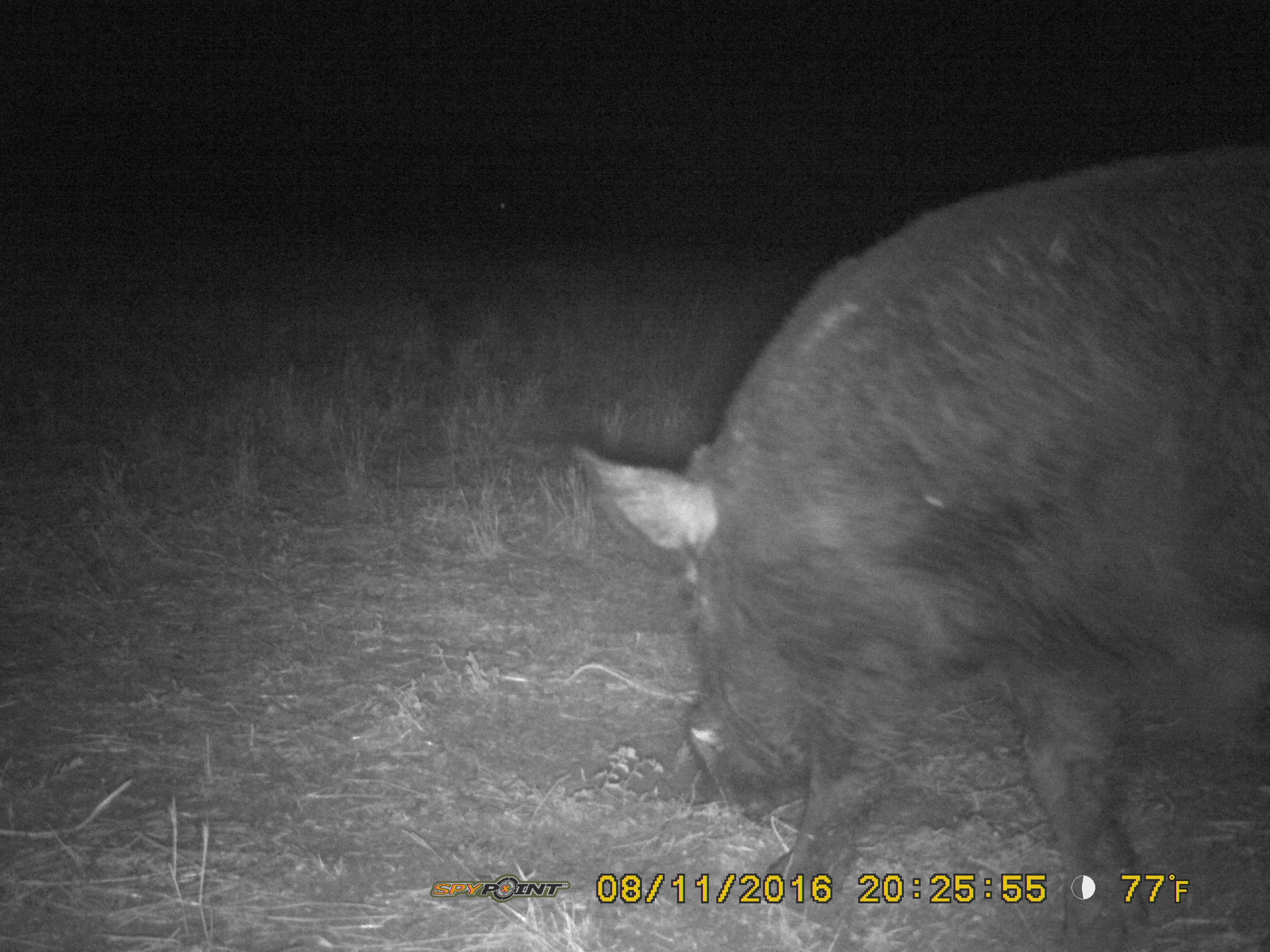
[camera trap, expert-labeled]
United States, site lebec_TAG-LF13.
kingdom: Animalia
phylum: Chordata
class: Mammalia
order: Artiodactyla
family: Suidae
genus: Sus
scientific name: Sus scrofa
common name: wild boar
Sus scrofa (wild boar).